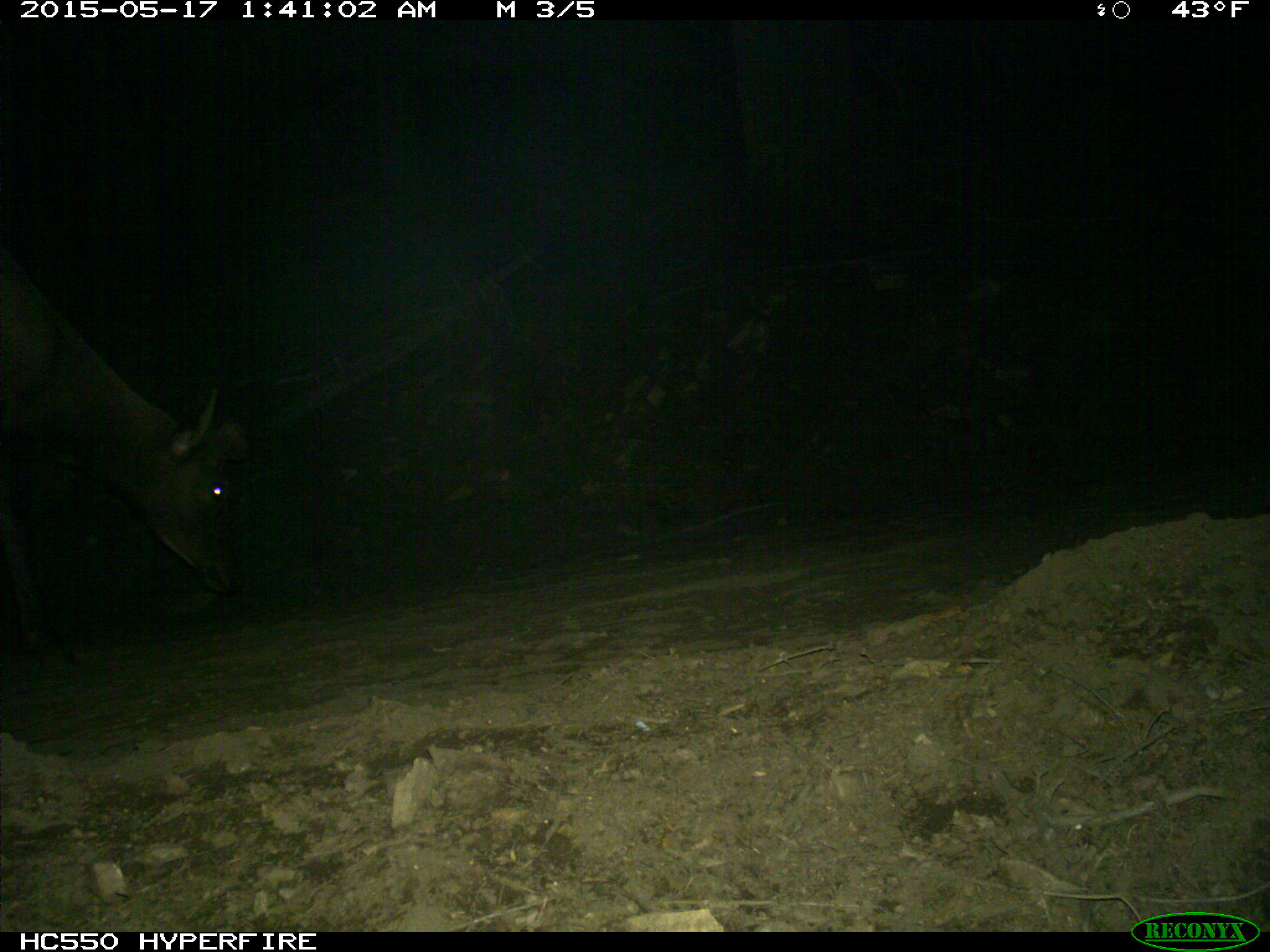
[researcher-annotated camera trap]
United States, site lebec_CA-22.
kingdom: Animalia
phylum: Chordata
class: Mammalia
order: Artiodactyla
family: Cervidae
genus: Cervus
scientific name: Cervus canadensis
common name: elk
Cervus canadensis (elk).